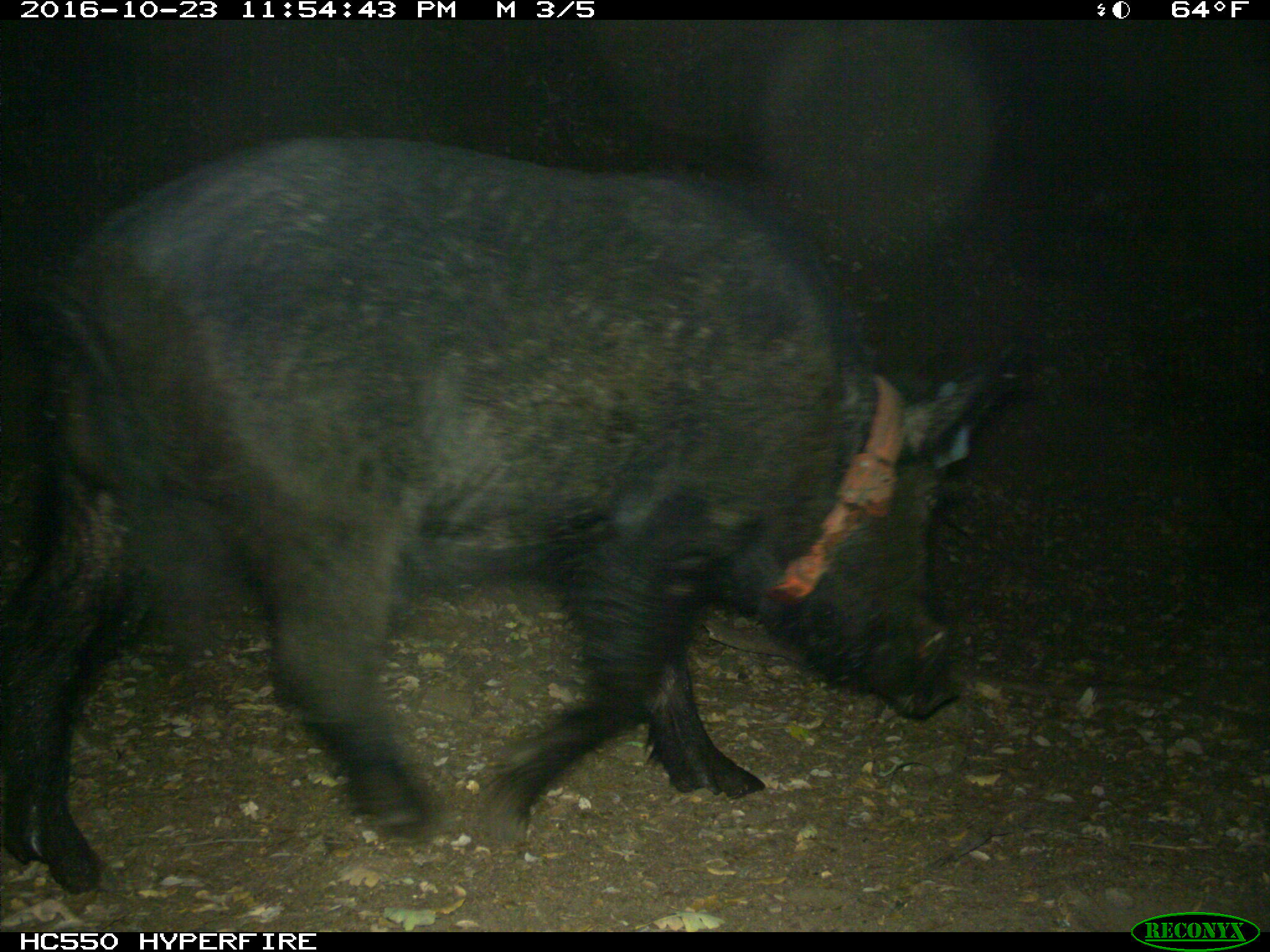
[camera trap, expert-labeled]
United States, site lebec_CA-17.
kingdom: Animalia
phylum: Chordata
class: Mammalia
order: Artiodactyla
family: Suidae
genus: Sus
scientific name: Sus scrofa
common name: wild boar